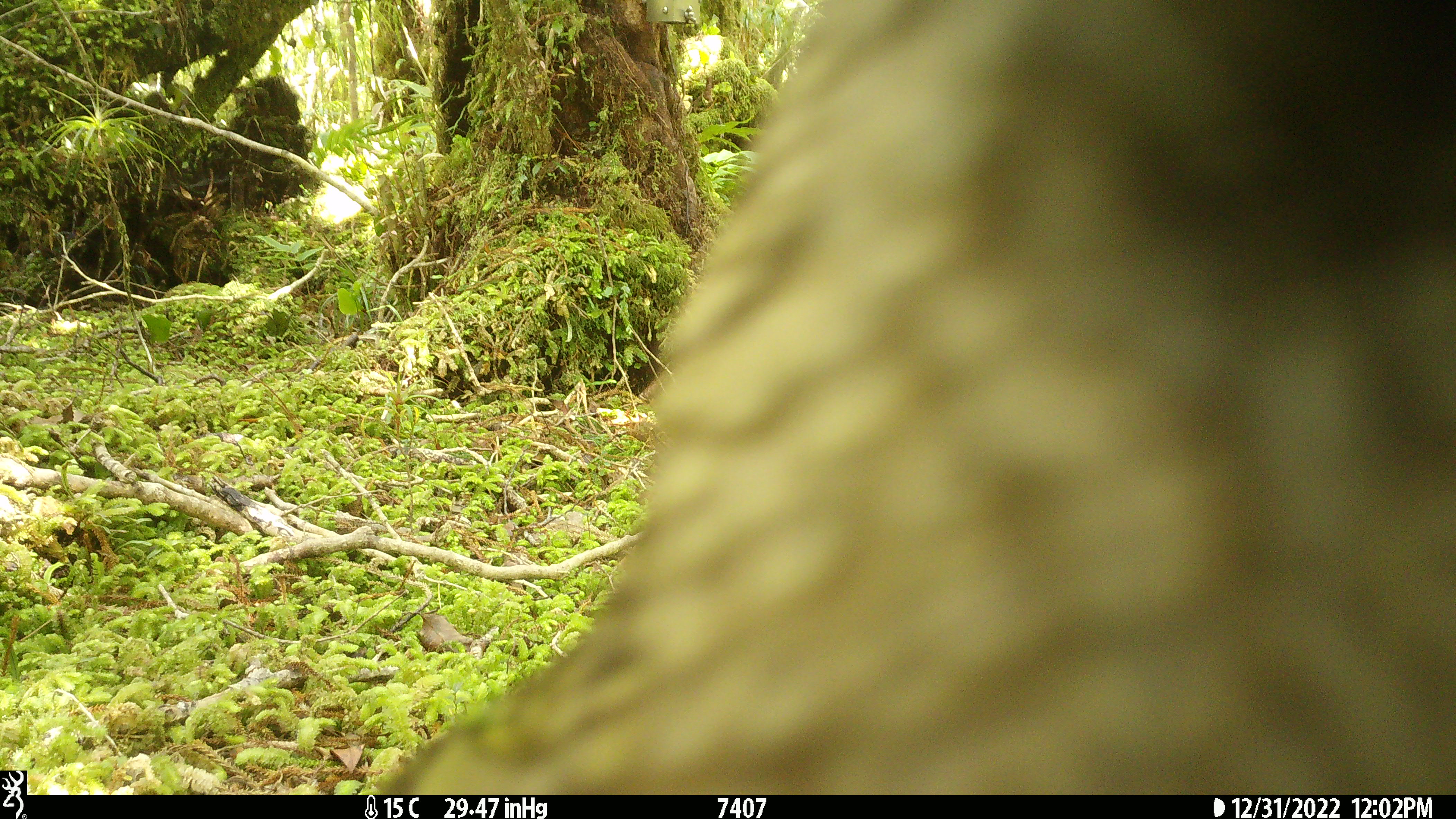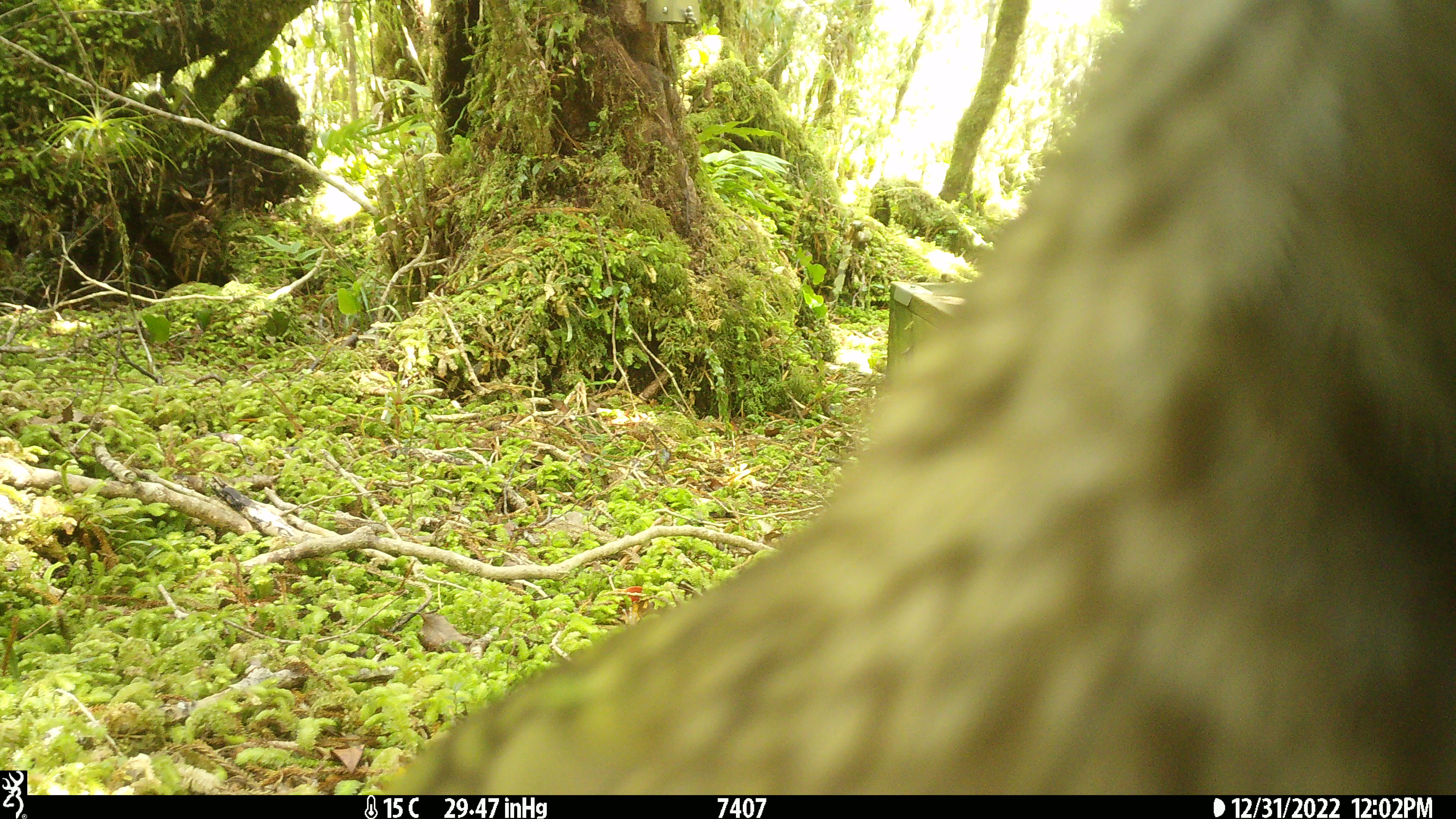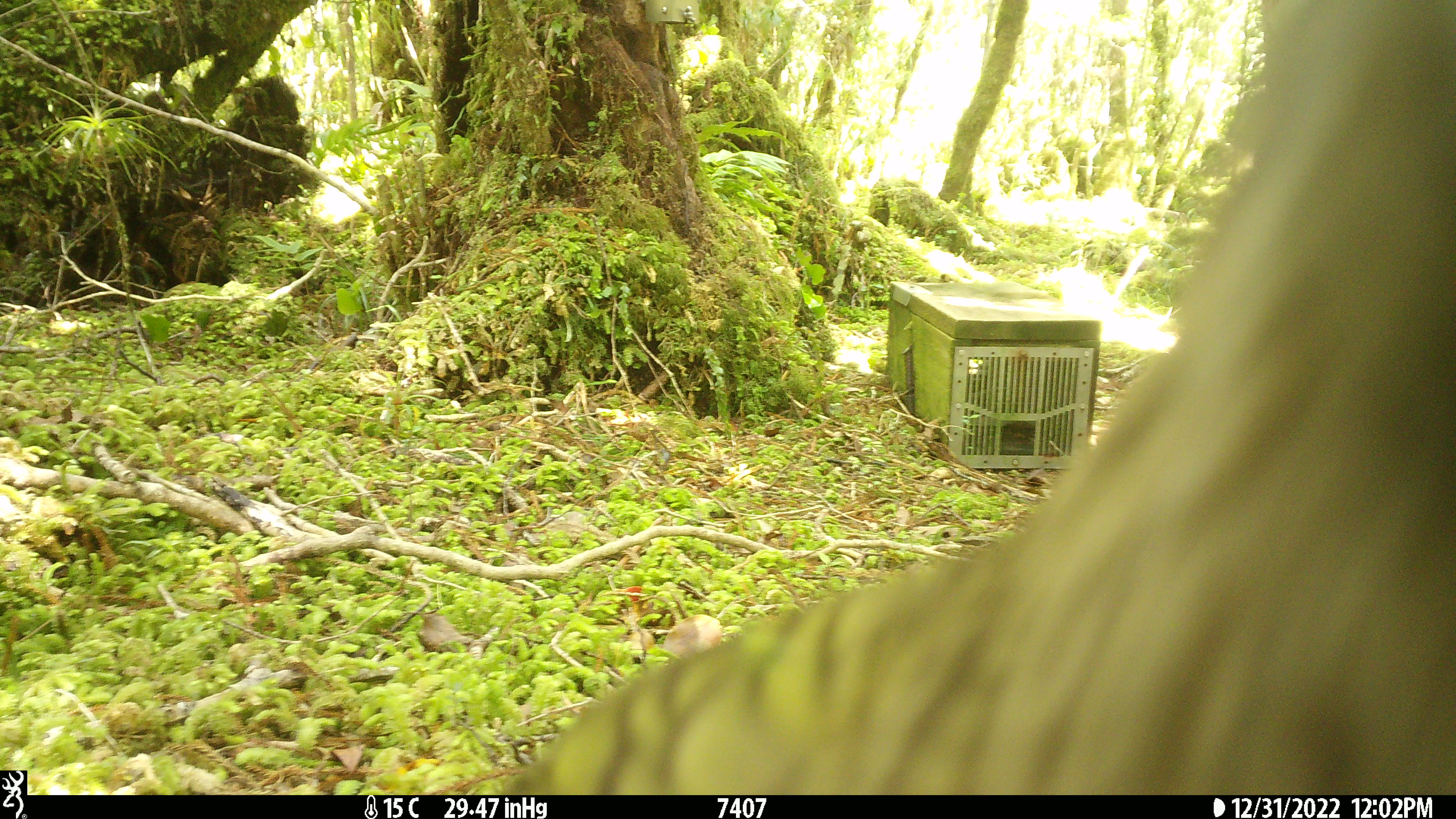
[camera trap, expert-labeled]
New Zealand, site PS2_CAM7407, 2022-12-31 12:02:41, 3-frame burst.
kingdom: Animalia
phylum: Chordata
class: Aves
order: Psittaciformes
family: Strigopidae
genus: Nestor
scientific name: Nestor notabilis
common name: kea